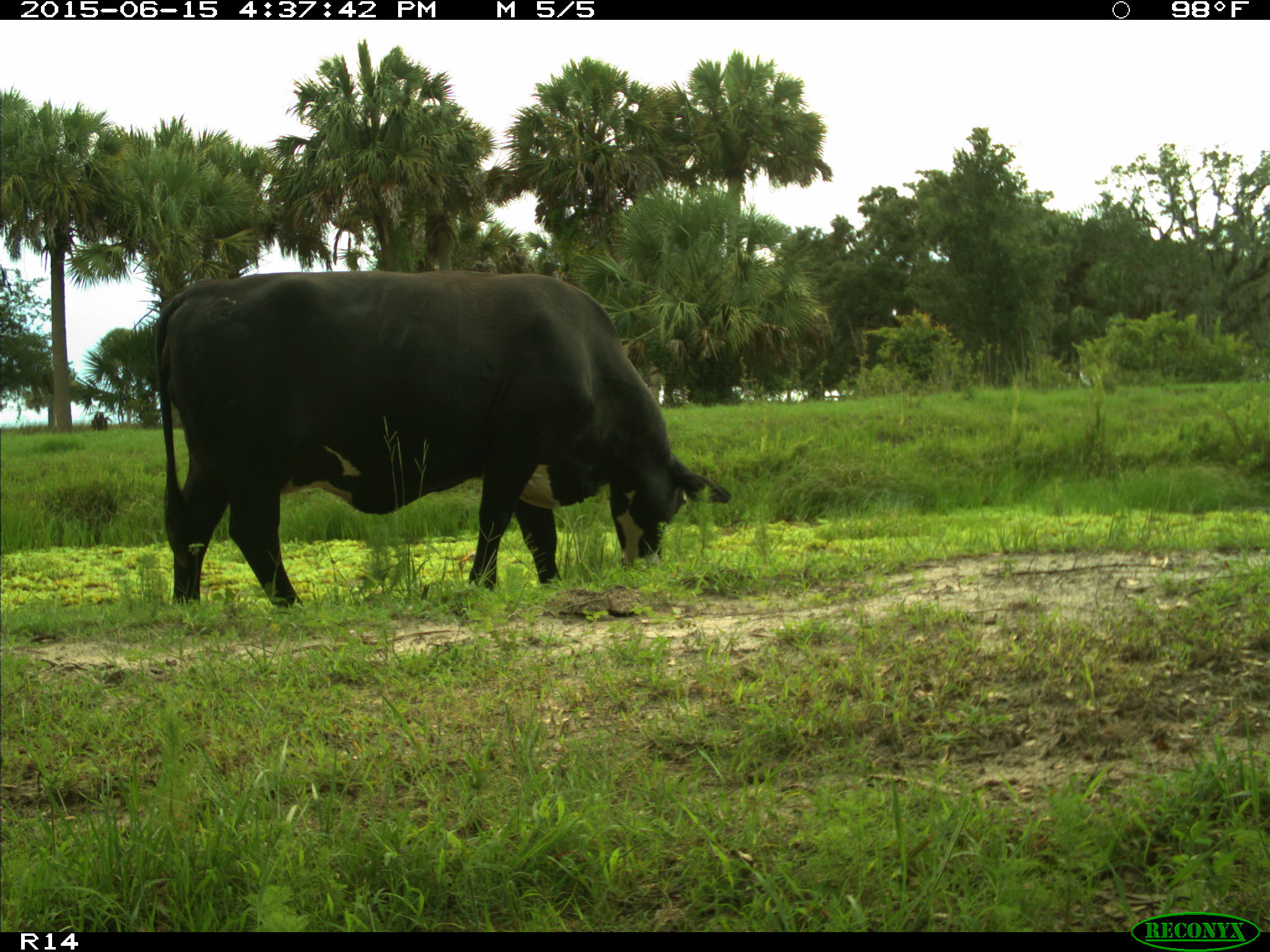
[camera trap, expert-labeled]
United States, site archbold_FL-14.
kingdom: Animalia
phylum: Chordata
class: Mammalia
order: Artiodactyla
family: Bovidae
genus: Bos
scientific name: Bos taurus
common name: domestic cow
Bos taurus (domestic cow).